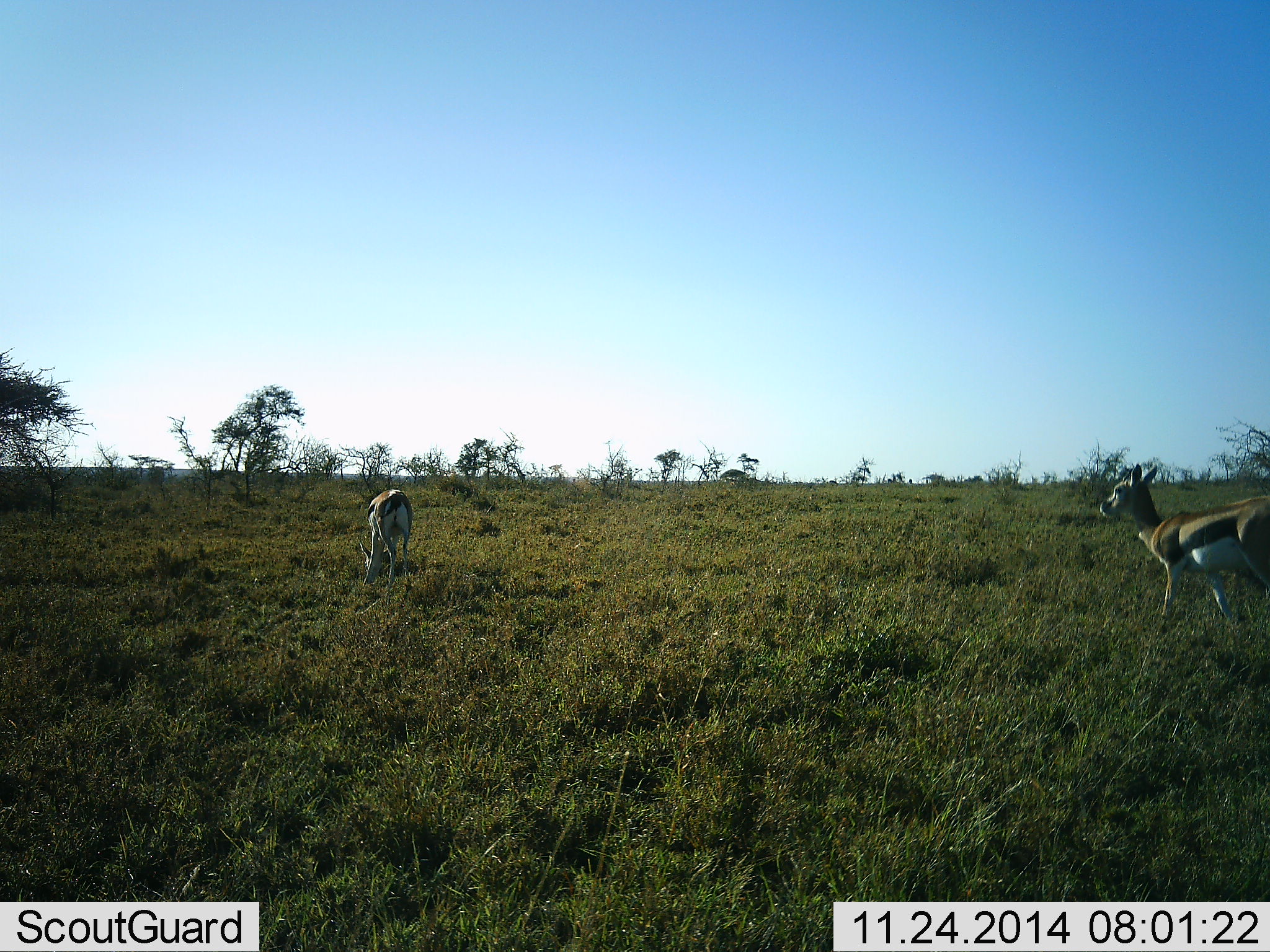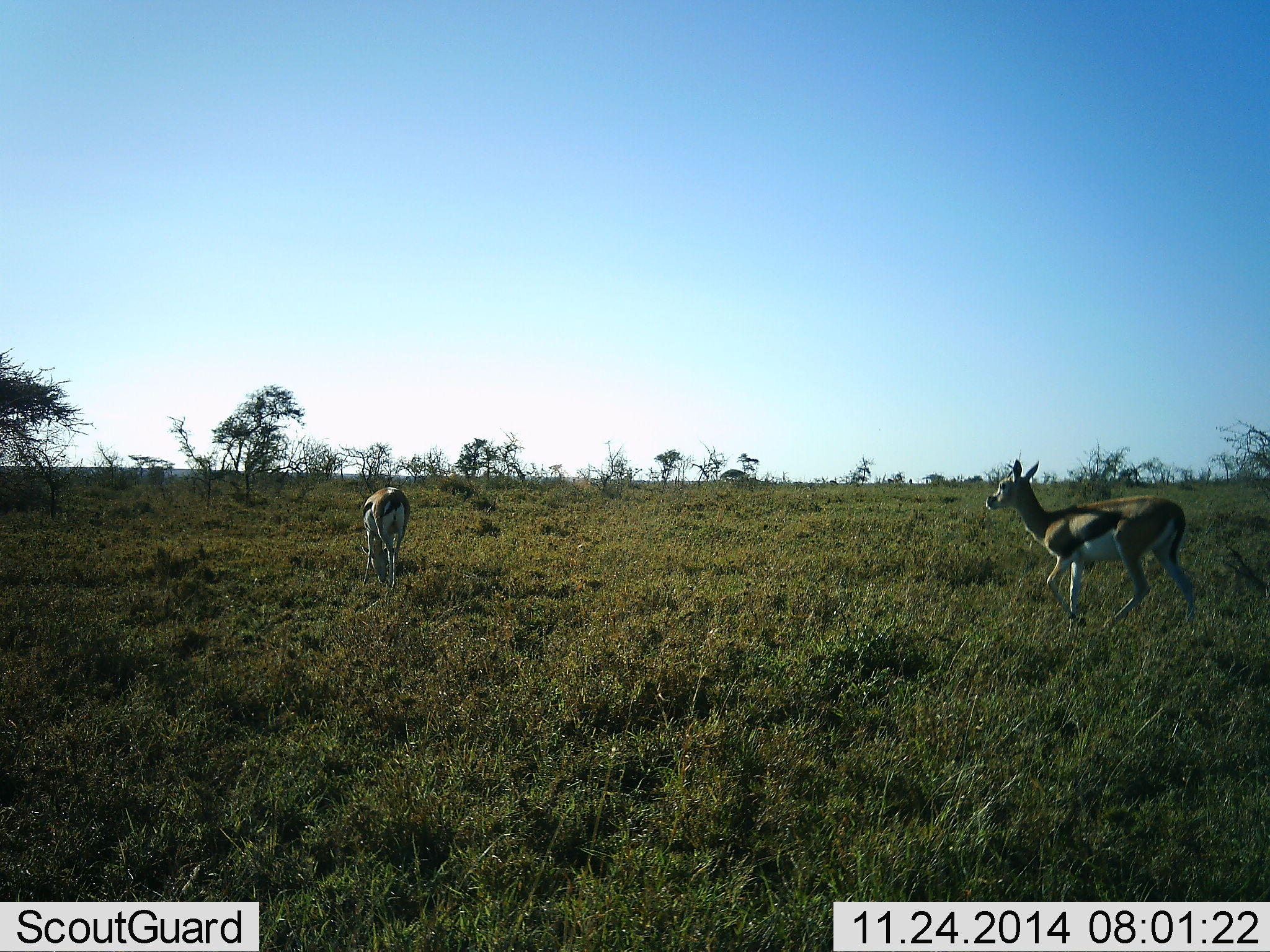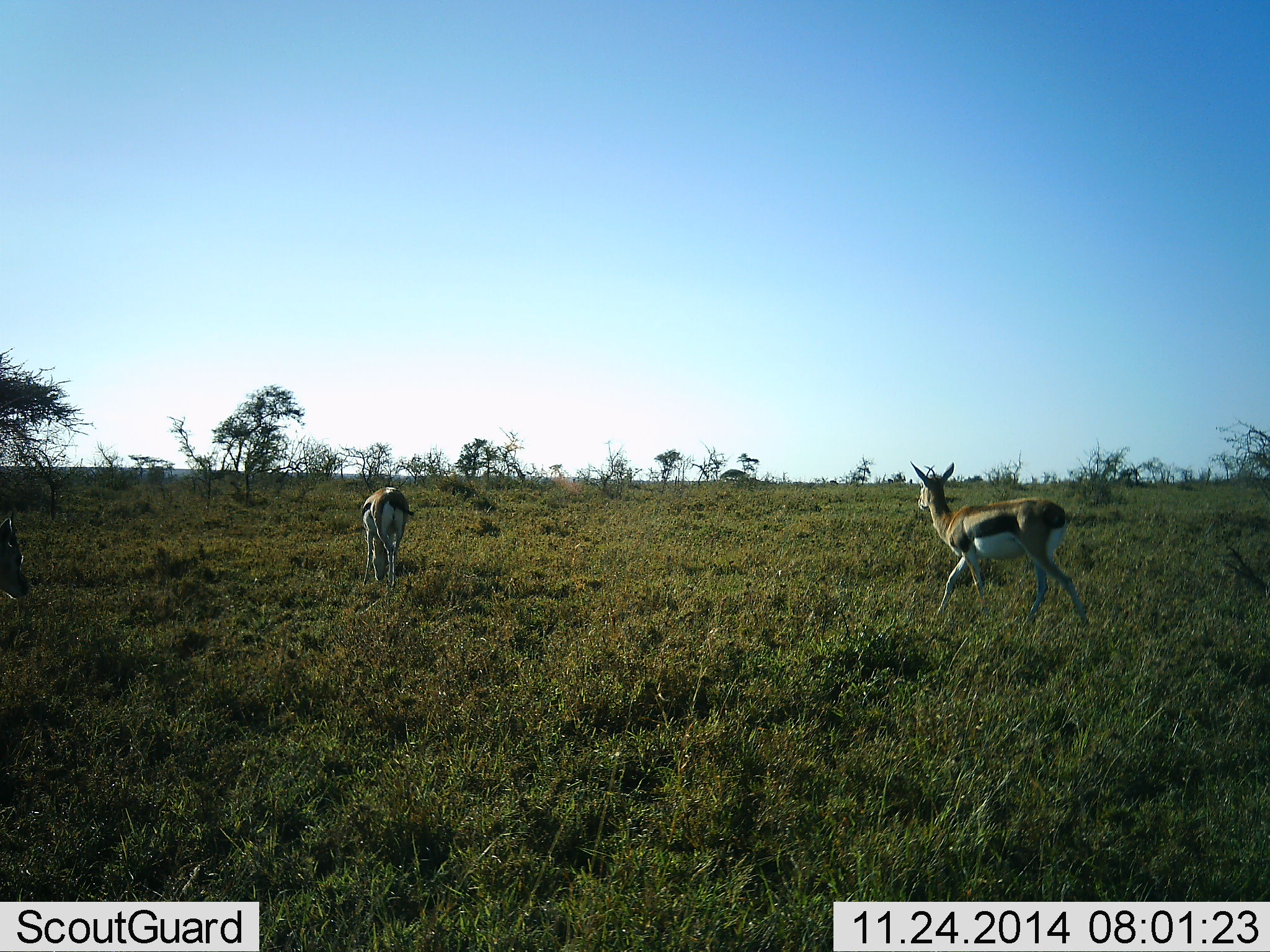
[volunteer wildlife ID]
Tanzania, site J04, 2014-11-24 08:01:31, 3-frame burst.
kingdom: Animalia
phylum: Chordata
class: Mammalia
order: Artiodactyla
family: Bovidae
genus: Eudorcas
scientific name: Eudorcas thomsonii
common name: thomson's gazelle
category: gazellethomsons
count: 2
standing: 30%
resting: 0%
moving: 90%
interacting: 0%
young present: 0%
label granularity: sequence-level